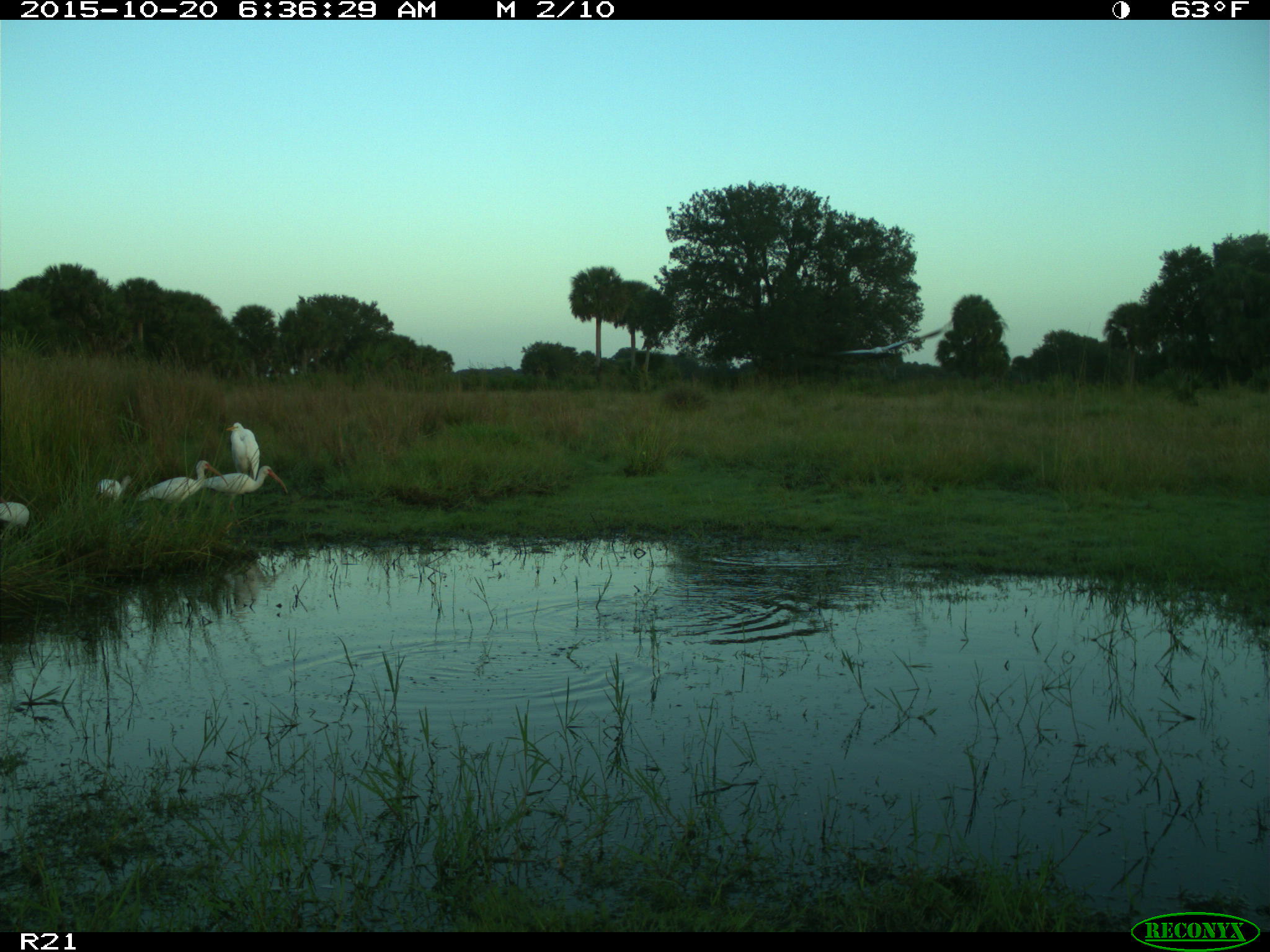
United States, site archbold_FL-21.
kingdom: Animalia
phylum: Chordata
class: Aves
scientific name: Aves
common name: birds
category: unidentified bird